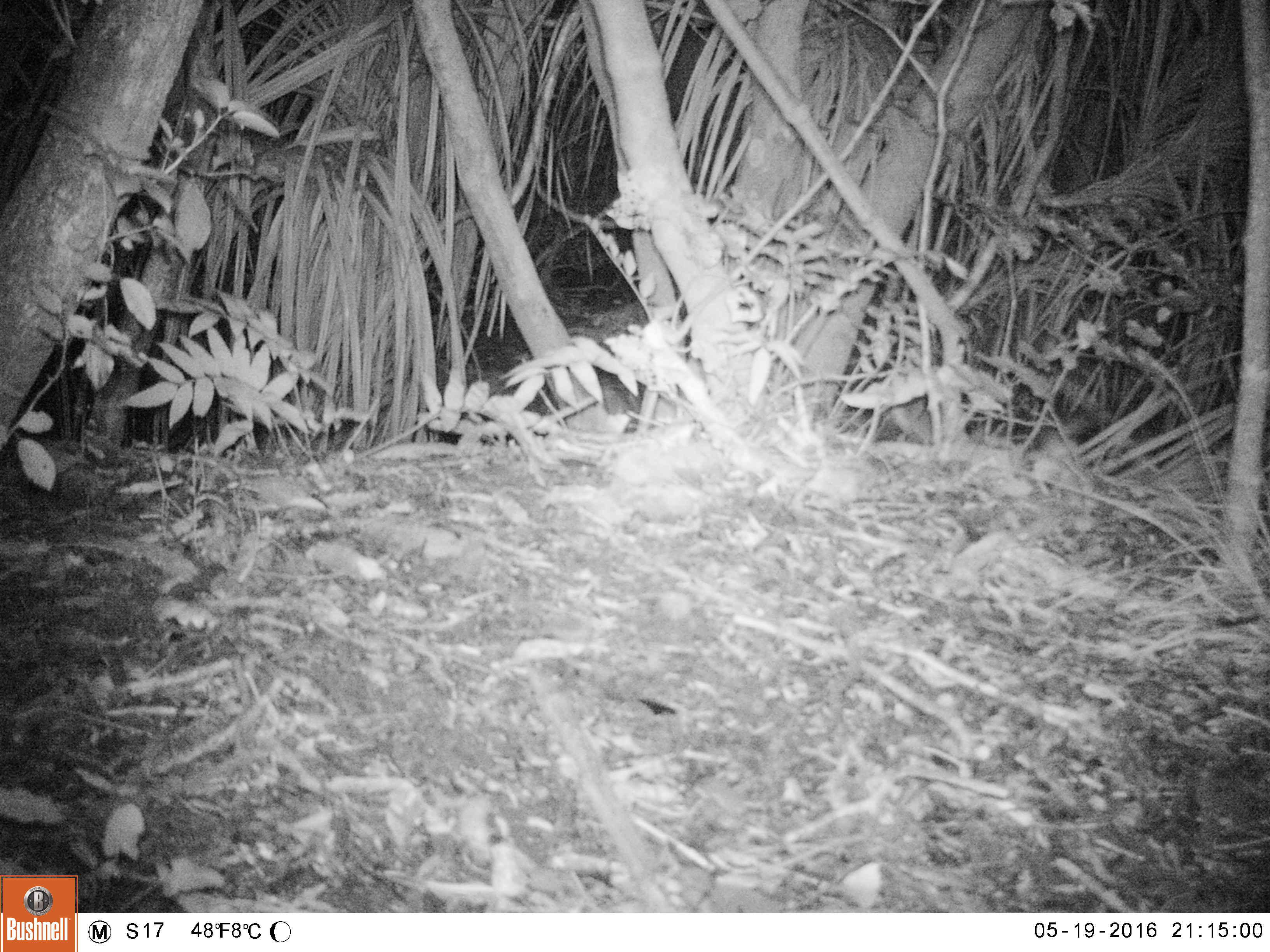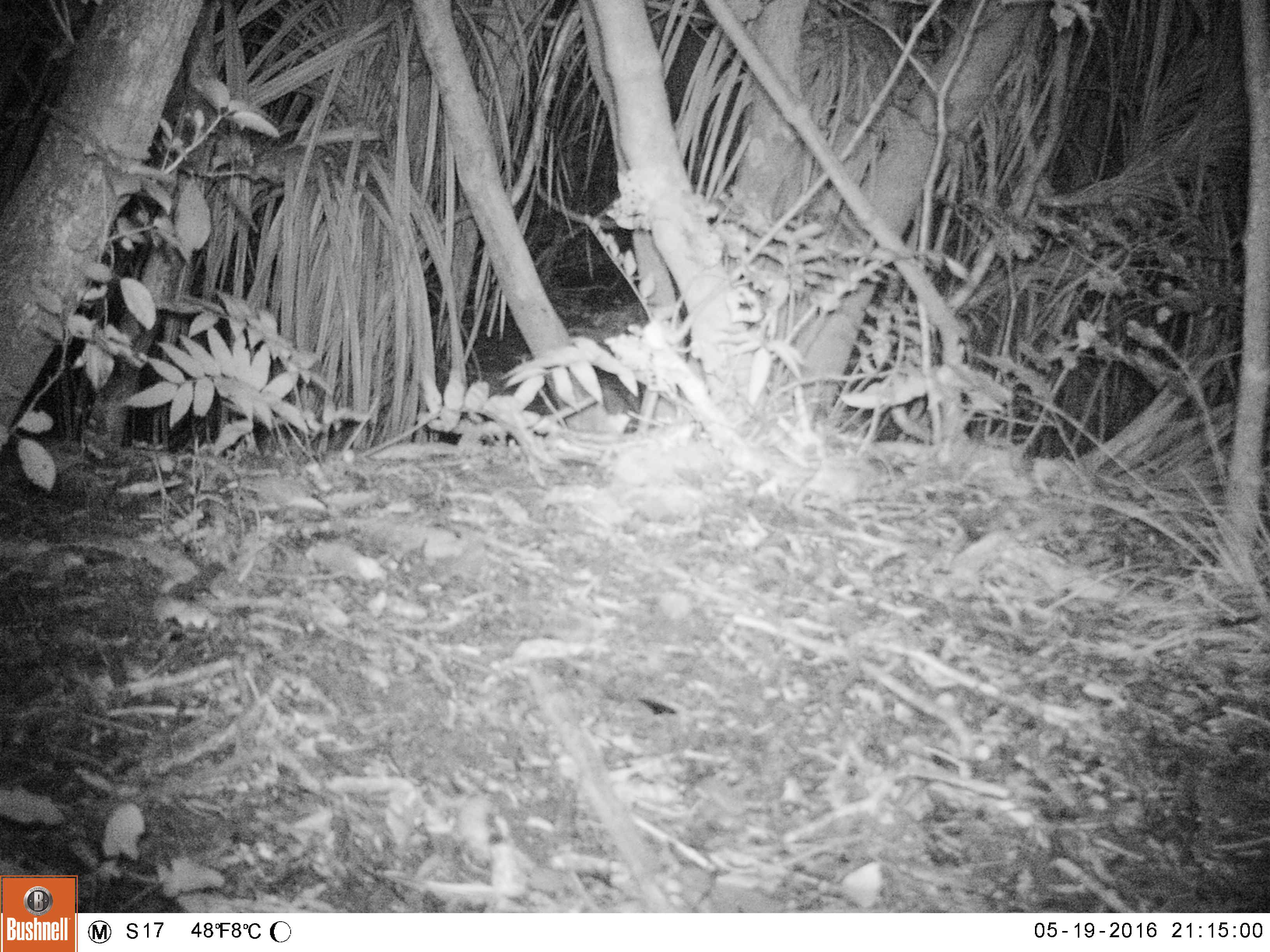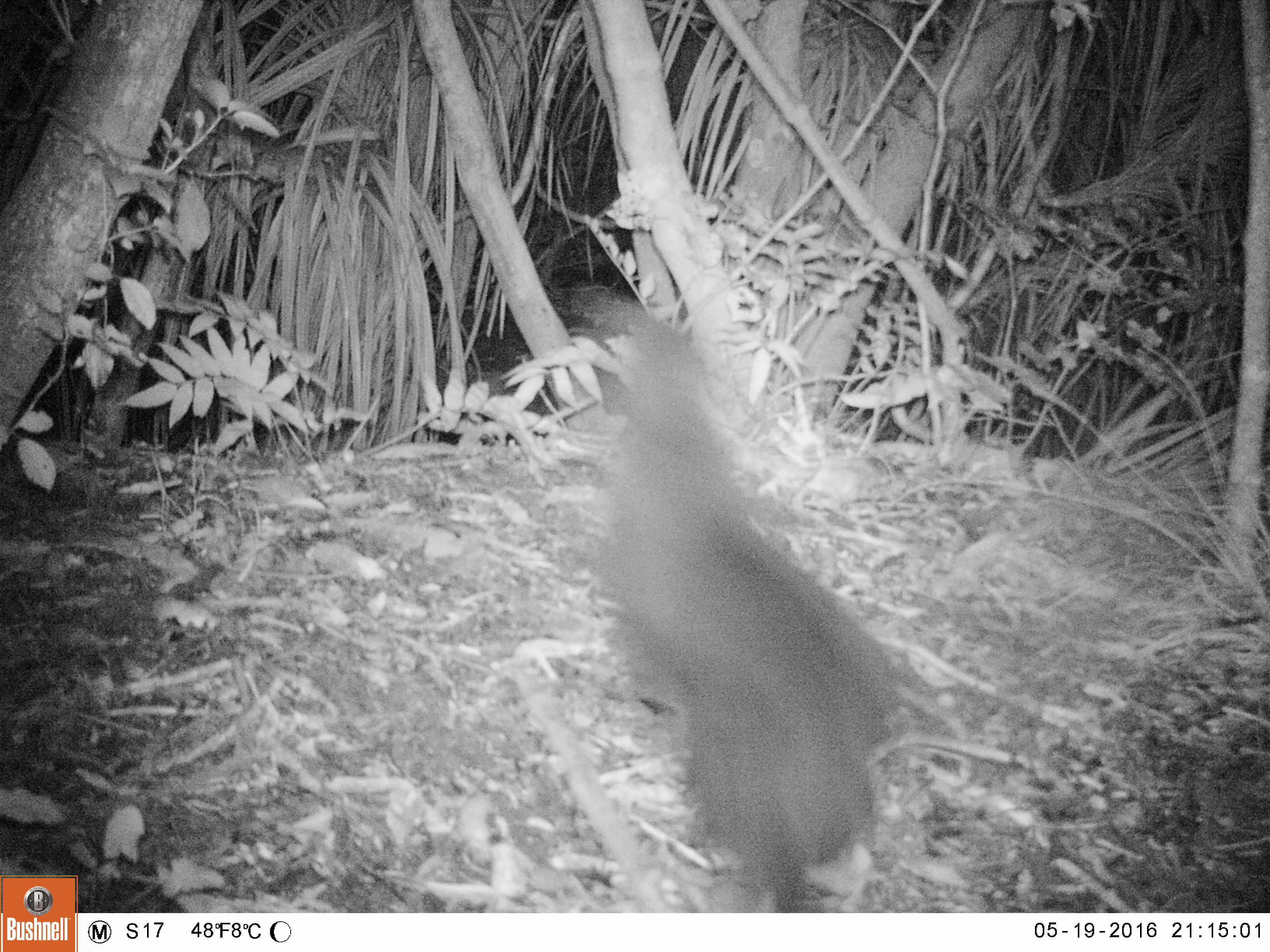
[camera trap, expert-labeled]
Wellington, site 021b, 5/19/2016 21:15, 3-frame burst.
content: unidentified animal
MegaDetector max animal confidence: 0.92